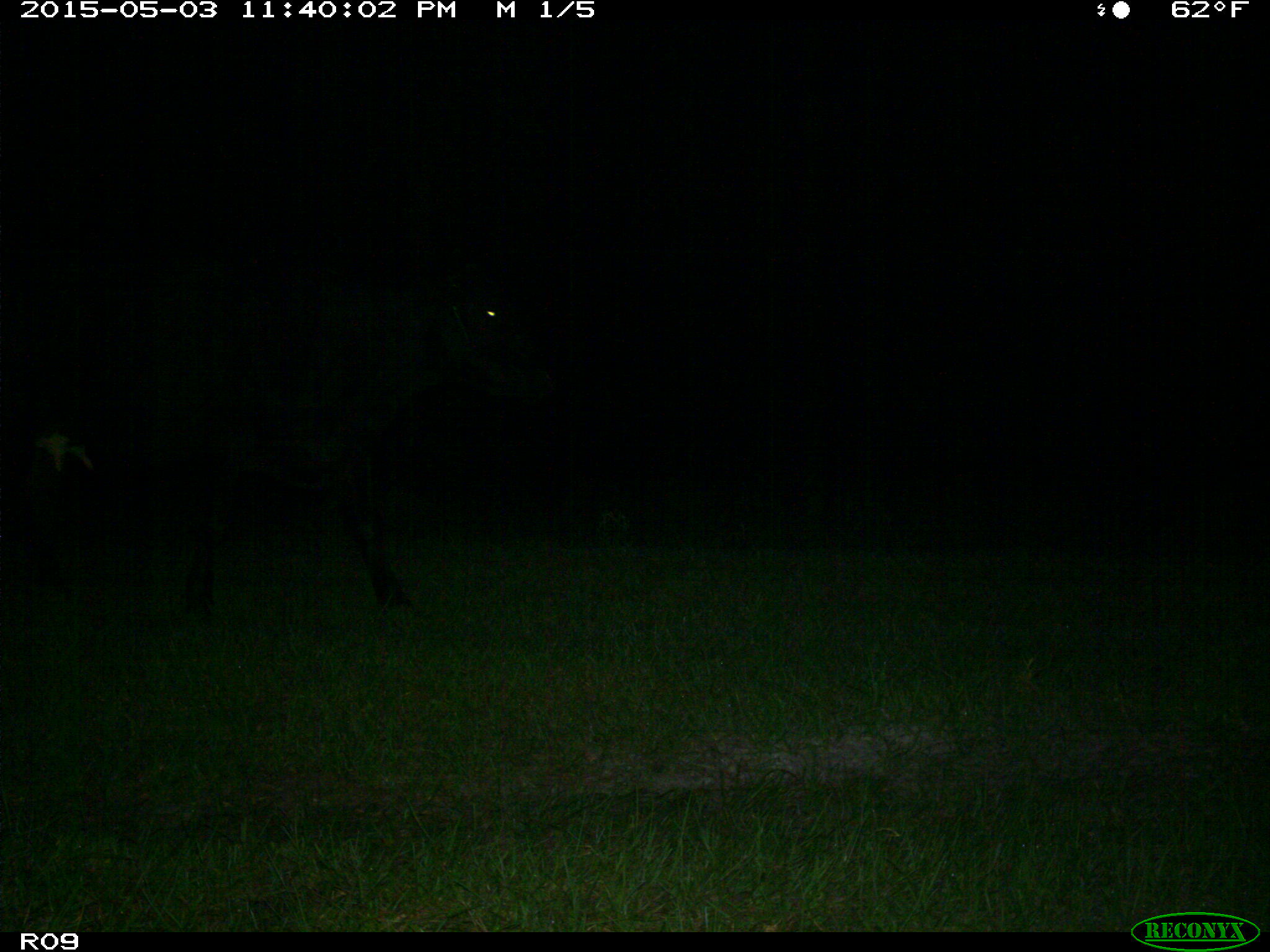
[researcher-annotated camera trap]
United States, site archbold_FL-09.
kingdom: Animalia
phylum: Chordata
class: Mammalia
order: Artiodactyla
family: Bovidae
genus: Bos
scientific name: Bos taurus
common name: domestic cow